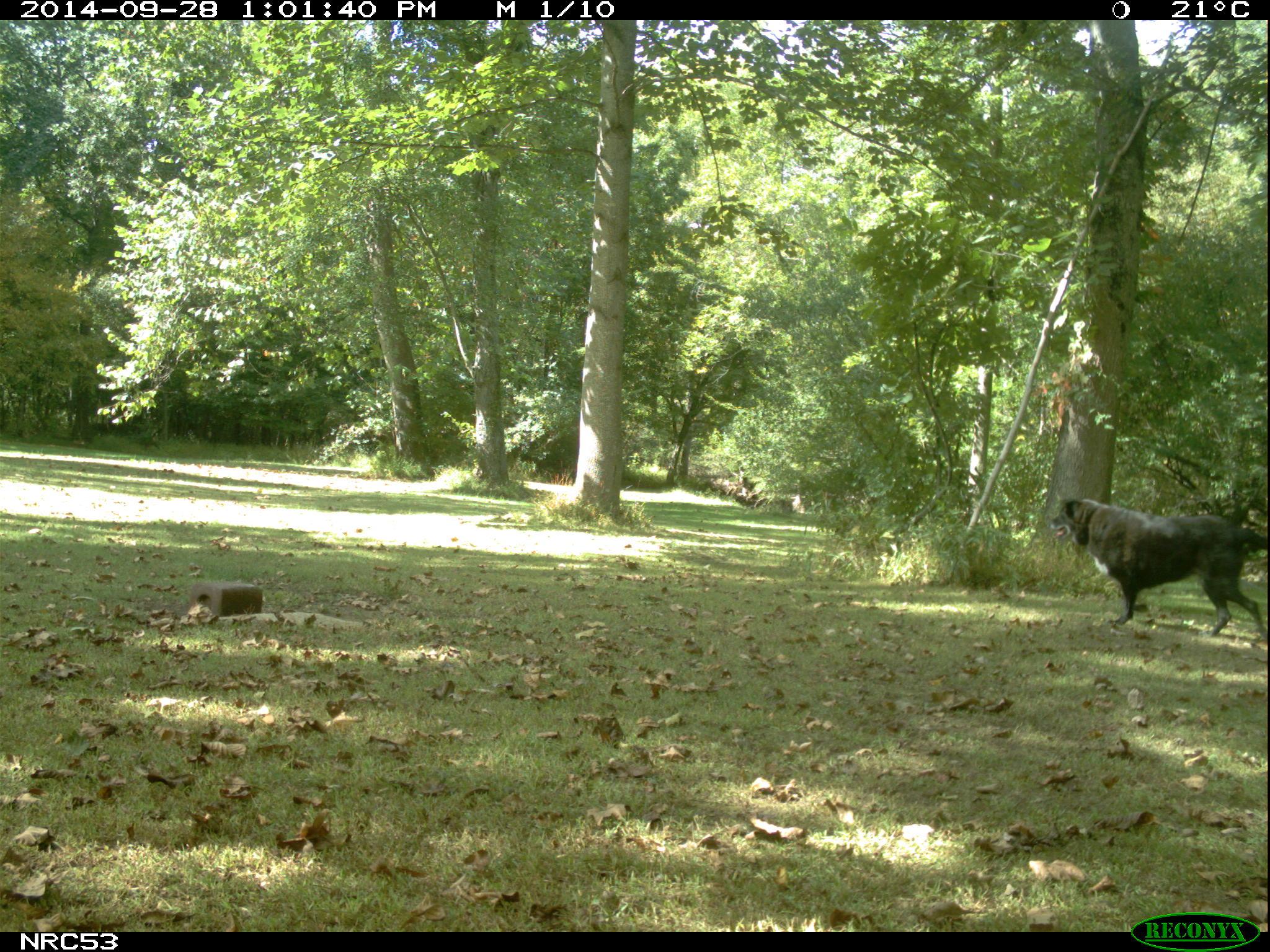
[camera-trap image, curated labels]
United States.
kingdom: Animalia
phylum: Chordata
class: Mammalia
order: Carnivora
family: Canidae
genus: Canis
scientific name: Canis familiaris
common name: domestic dog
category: Dog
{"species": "Dog (domestic dog) (Canis familiaris)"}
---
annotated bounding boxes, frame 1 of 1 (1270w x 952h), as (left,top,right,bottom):
Dog: (1049,484,1266,650)